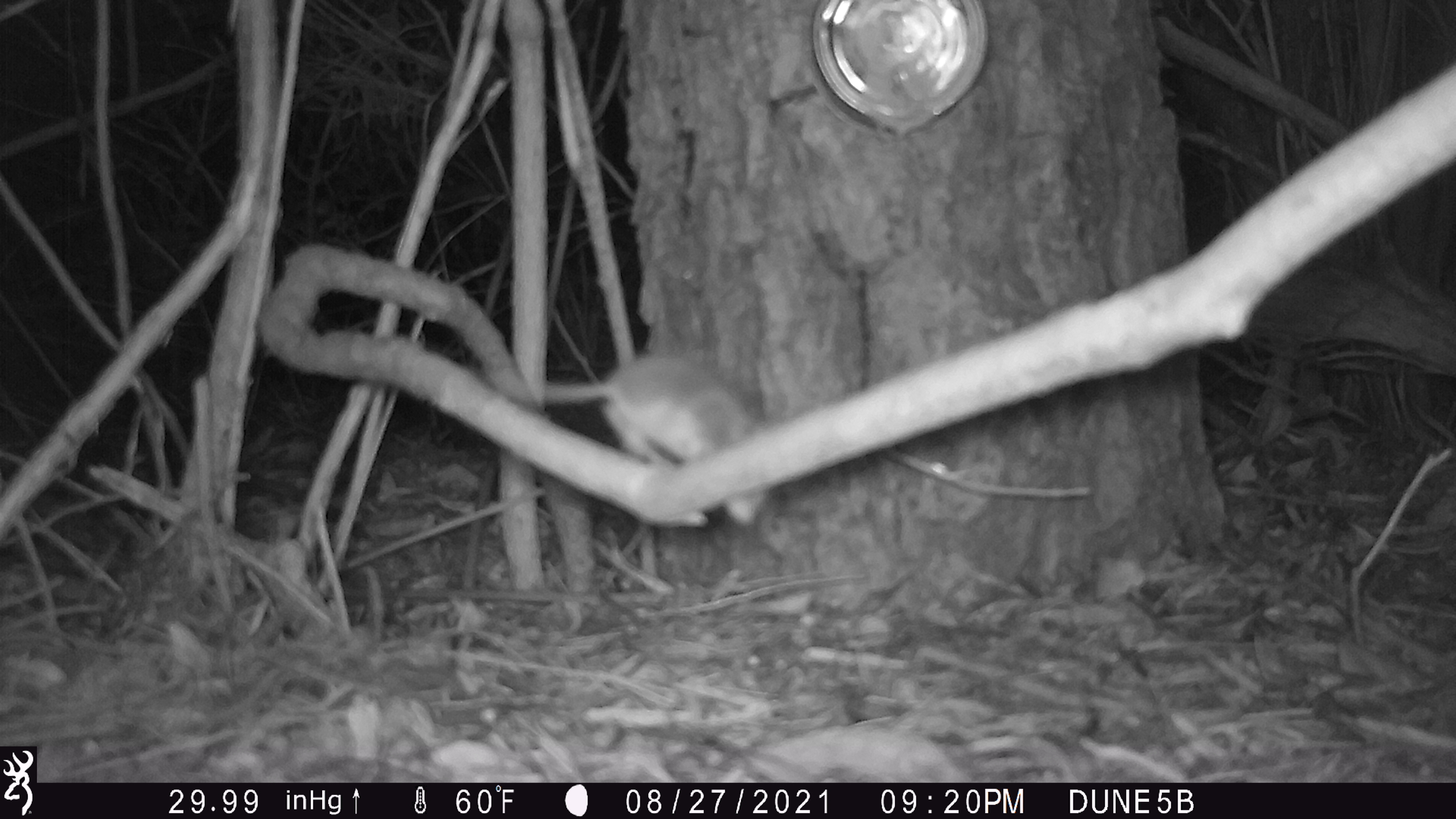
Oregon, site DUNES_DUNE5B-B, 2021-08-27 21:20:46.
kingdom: Animalia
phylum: Chordata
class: Mammalia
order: Rodentia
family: Cricetidae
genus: Neotoma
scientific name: Neotoma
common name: woodrats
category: neotoma species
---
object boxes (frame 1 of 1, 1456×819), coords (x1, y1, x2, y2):
neotoma species: (419, 326, 782, 533)